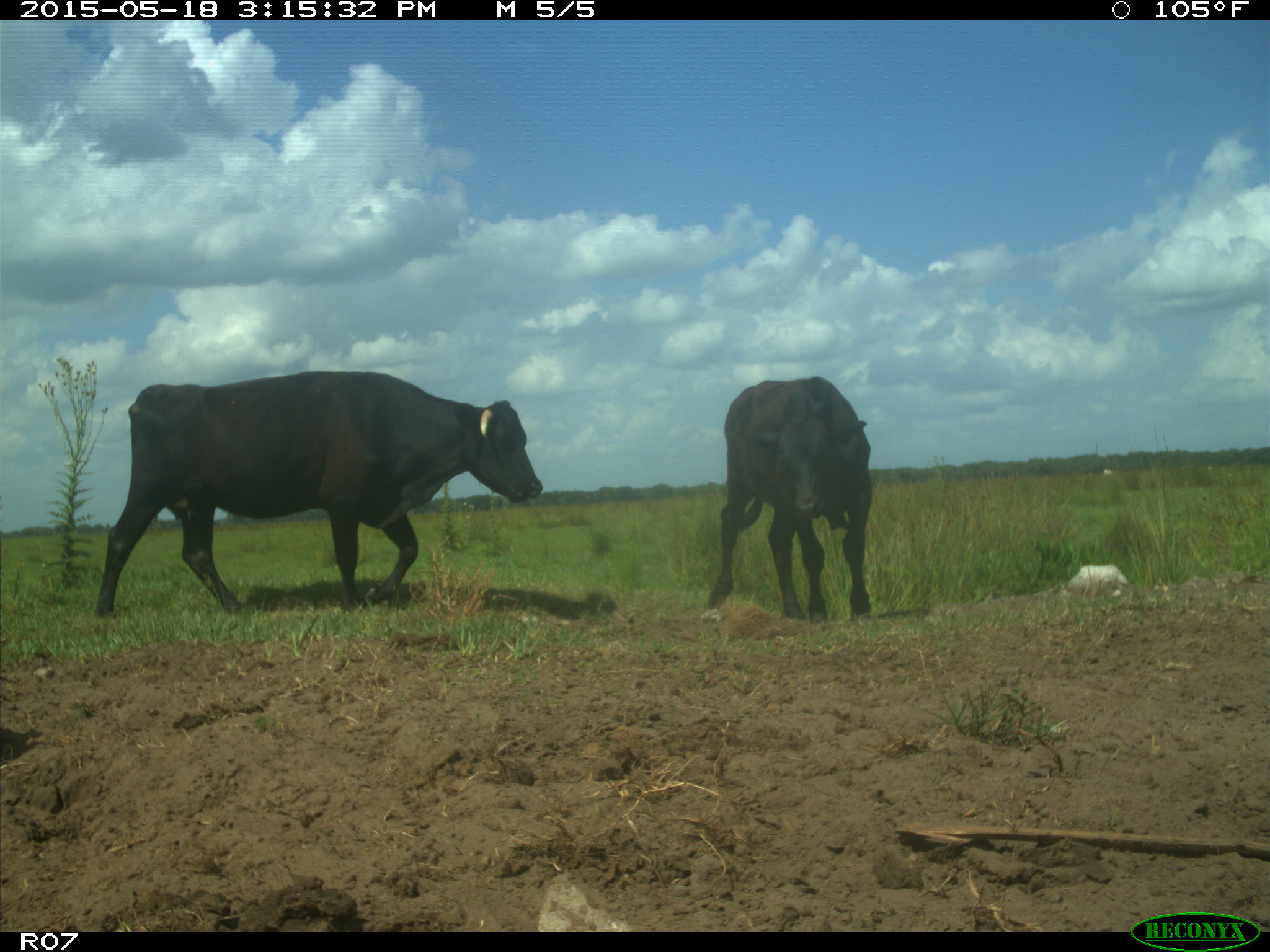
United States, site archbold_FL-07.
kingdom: Animalia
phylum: Chordata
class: Mammalia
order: Artiodactyla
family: Bovidae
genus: Bos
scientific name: Bos taurus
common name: domestic cow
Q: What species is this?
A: Bos taurus (domestic cow).